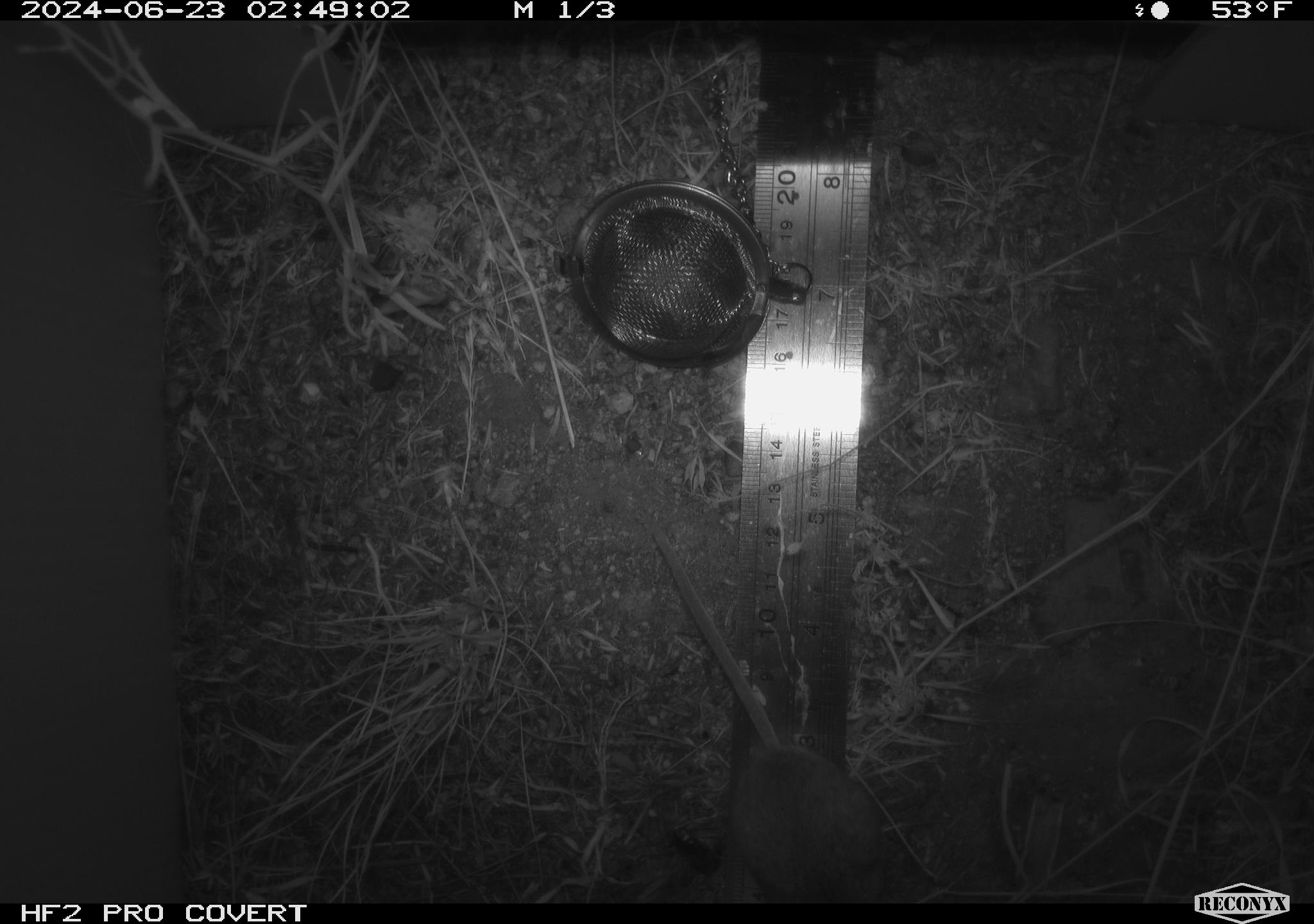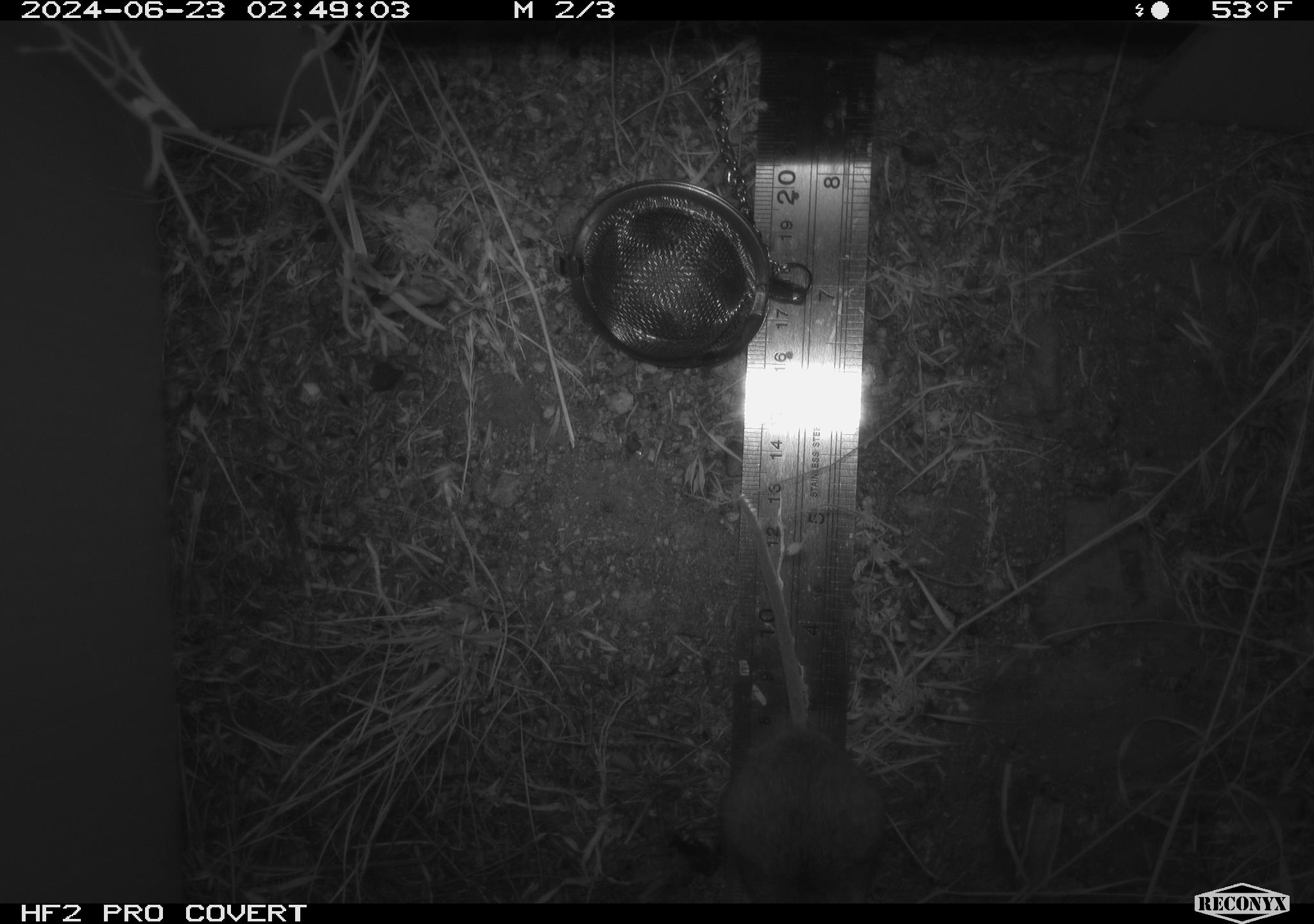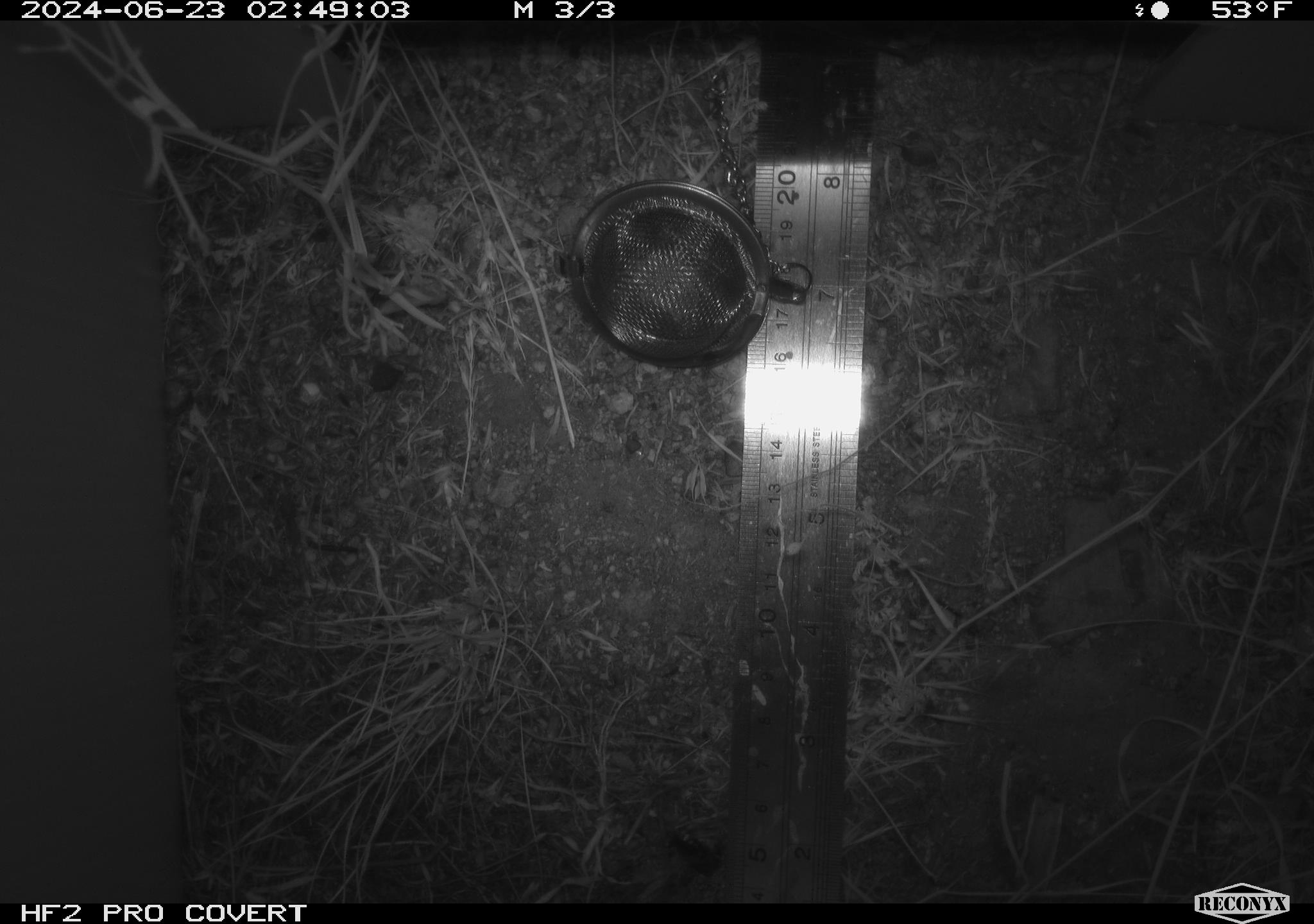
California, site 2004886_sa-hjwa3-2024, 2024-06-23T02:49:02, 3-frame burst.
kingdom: Animalia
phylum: Chordata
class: Mammalia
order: Rodentia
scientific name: Rodentia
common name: rodent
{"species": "rodent (Rodentia)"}